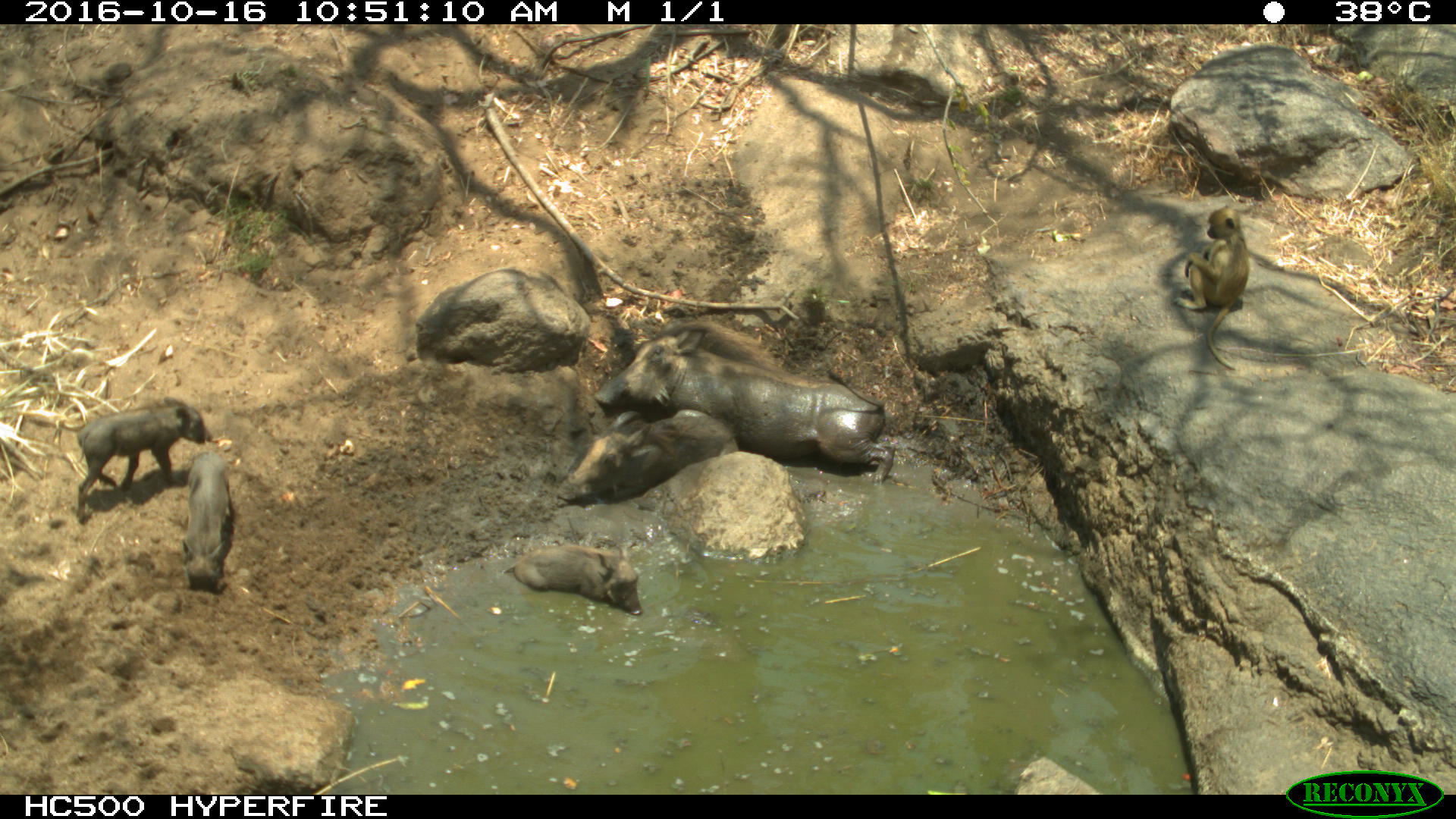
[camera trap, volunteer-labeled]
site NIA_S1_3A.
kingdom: Animalia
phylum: Chordata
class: Mammalia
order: Primates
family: Cercopithecidae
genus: Papio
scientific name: Papio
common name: baboon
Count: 1.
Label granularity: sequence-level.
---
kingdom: Animalia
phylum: Chordata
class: Mammalia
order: Artiodactyla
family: Suidae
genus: Phacochoerus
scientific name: Phacochoerus africanus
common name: warthog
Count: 5.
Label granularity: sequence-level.